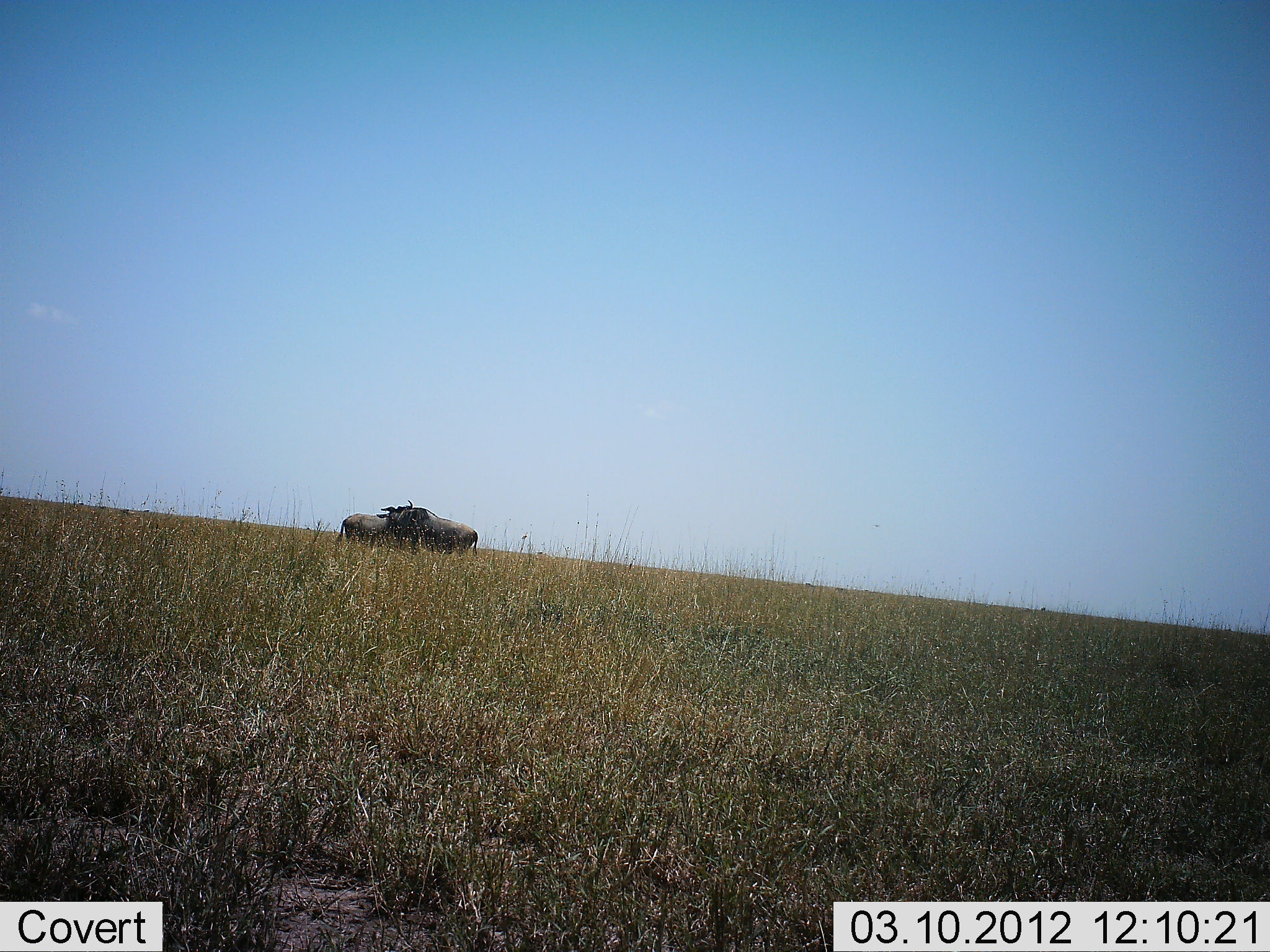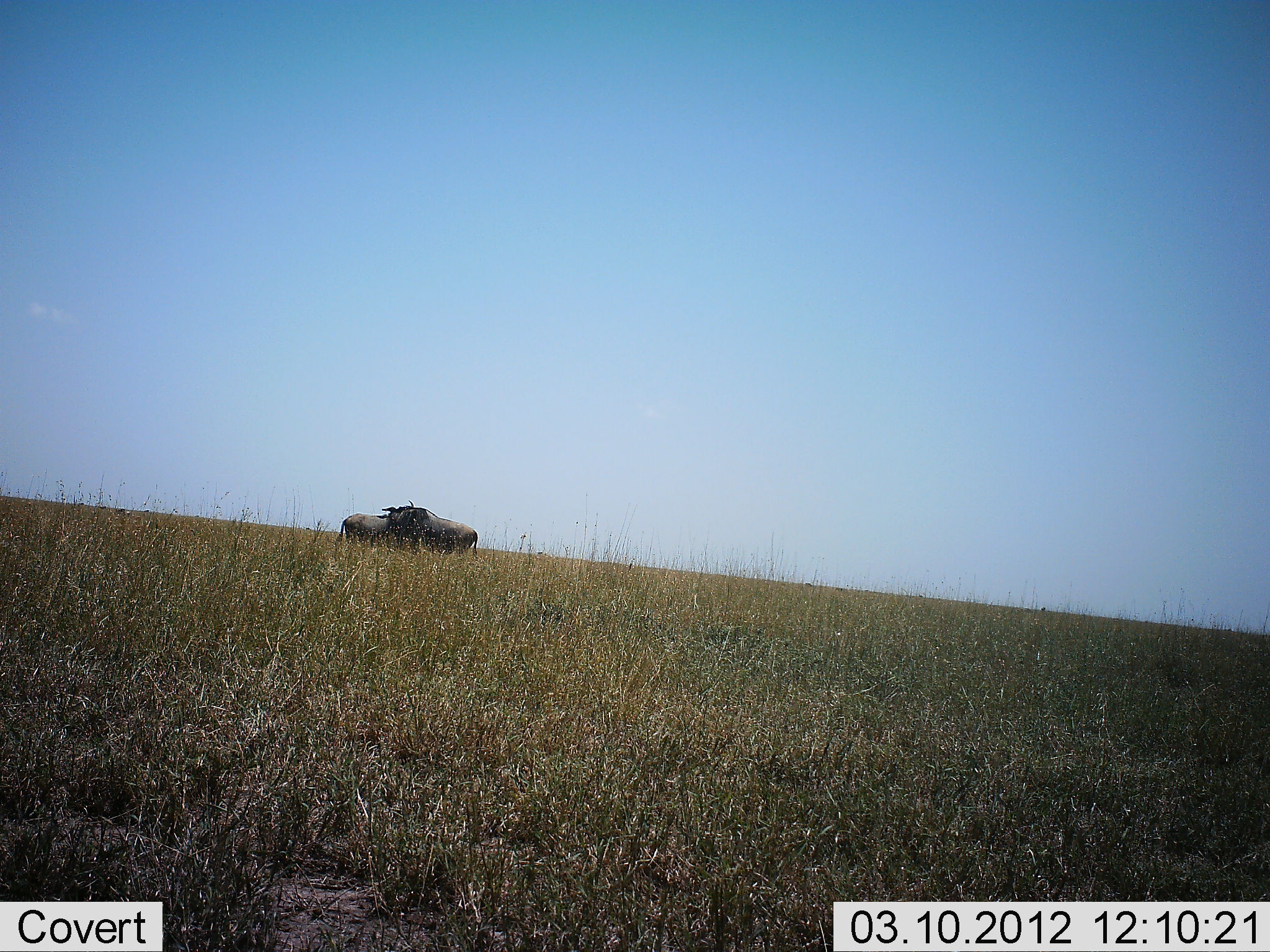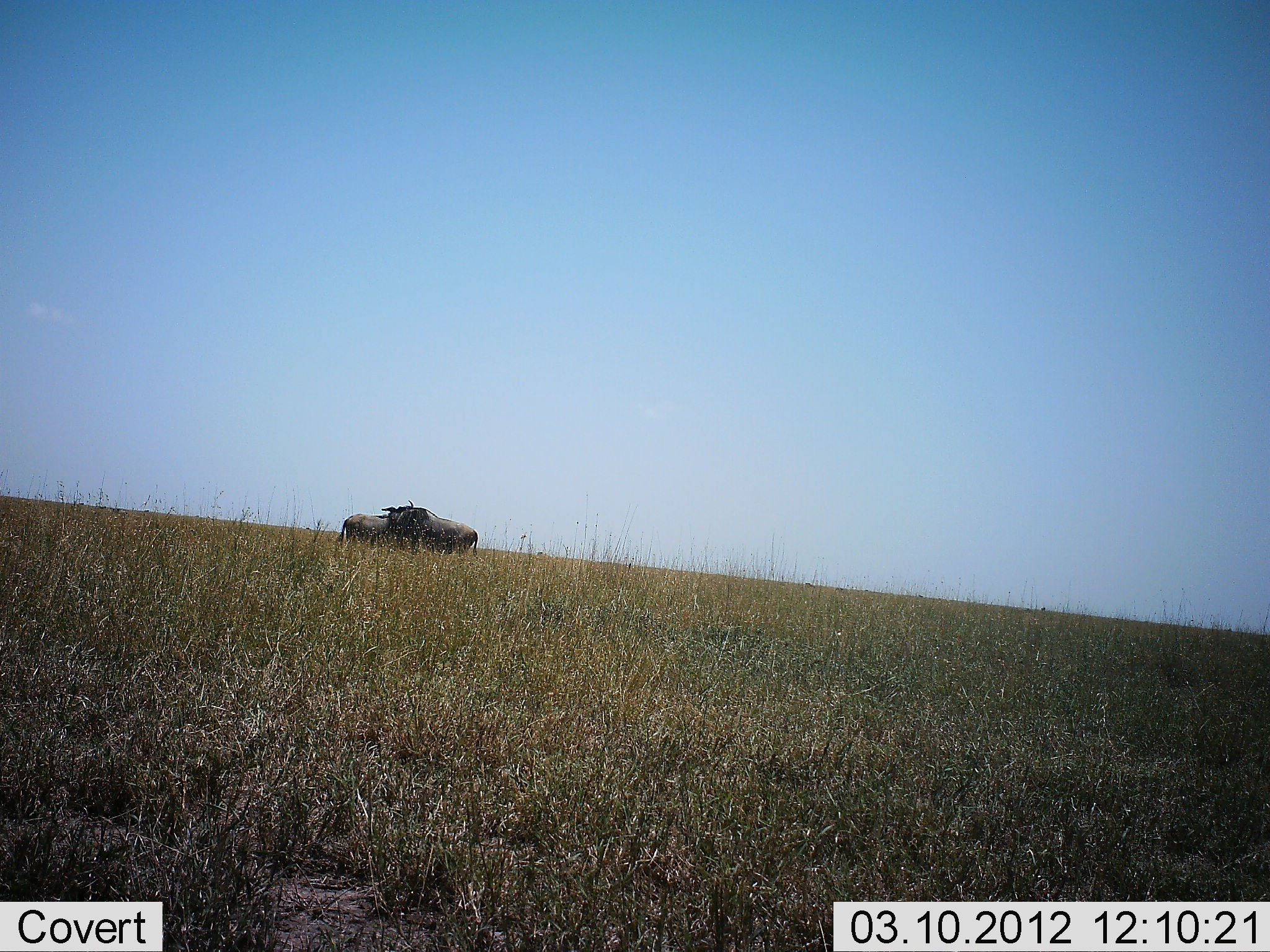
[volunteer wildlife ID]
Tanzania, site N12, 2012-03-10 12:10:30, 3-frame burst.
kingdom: Animalia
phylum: Chordata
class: Mammalia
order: Artiodactyla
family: Bovidae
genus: Connochaetes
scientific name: Connochaetes taurinus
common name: blue wildebeest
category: wildebeest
Wildebeest (blue wildebeest) (Connochaetes taurinus), count 2. Behavior (volunteer vote fractions): standing 89%, resting 0%, moving 0%, interacting 16%. Young present (vote fraction): 0%. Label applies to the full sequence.